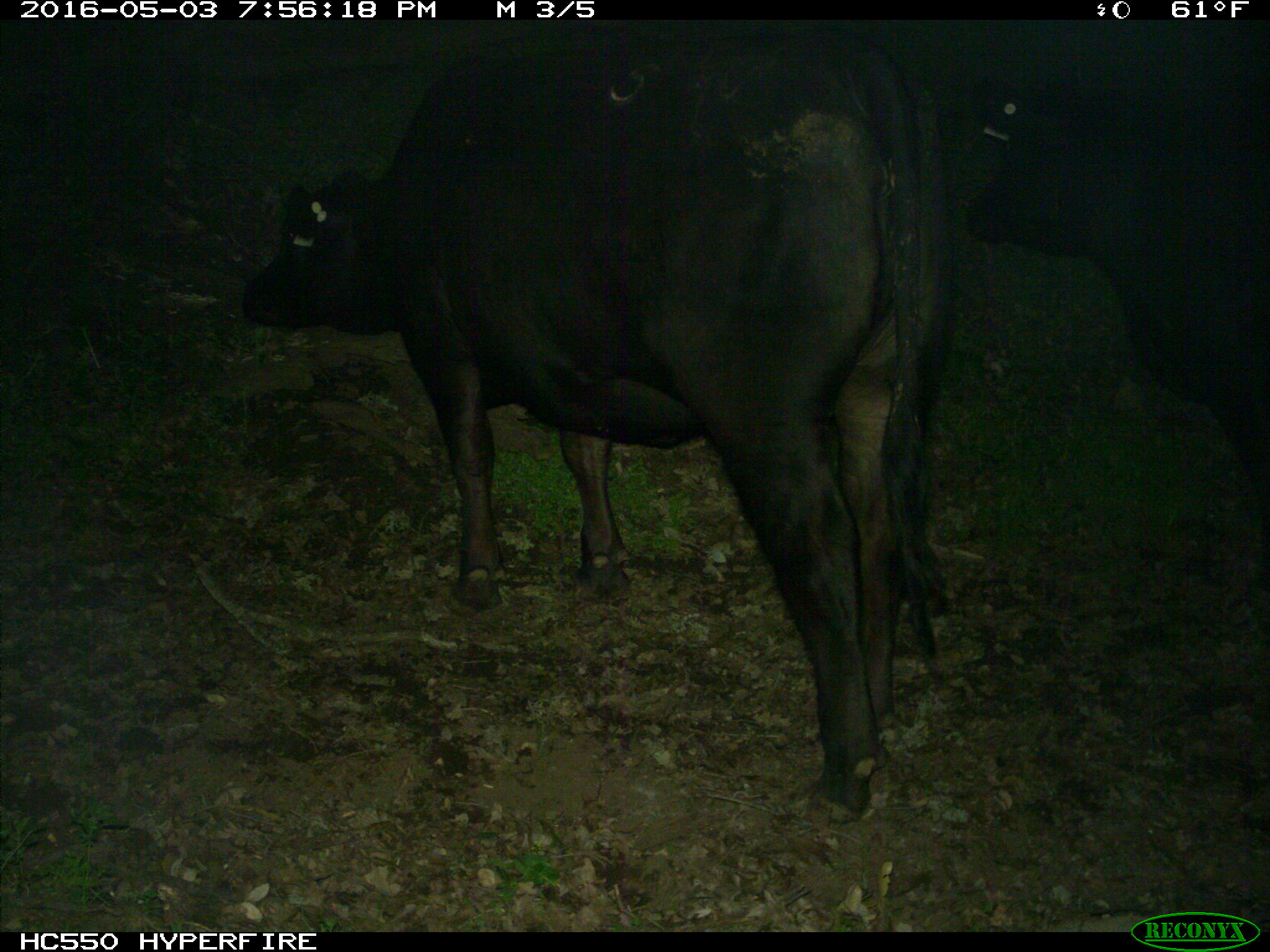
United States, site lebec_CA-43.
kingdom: Animalia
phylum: Chordata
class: Mammalia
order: Artiodactyla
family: Bovidae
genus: Bos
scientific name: Bos taurus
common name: domestic cow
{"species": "Bos taurus (domestic cow)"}